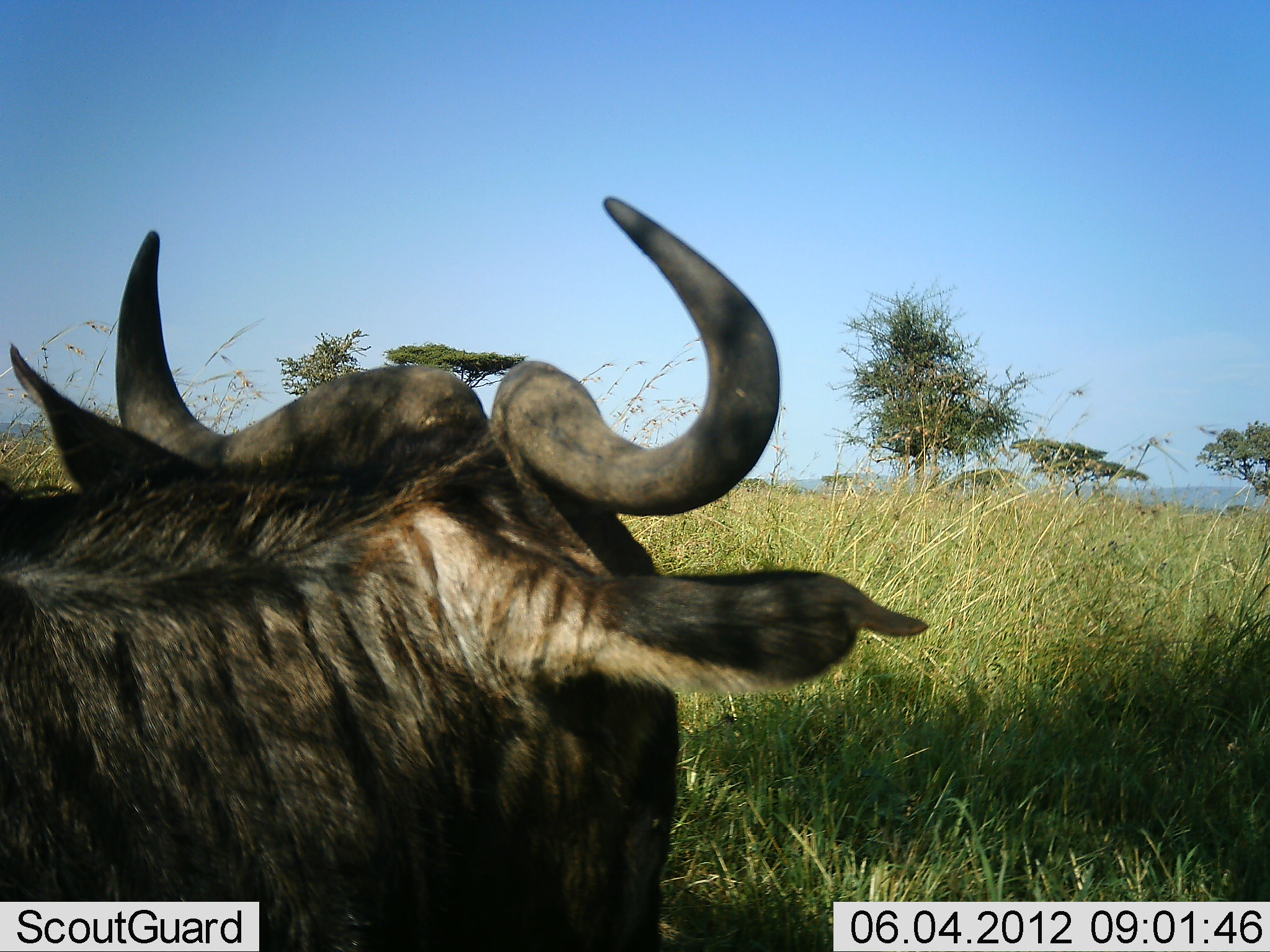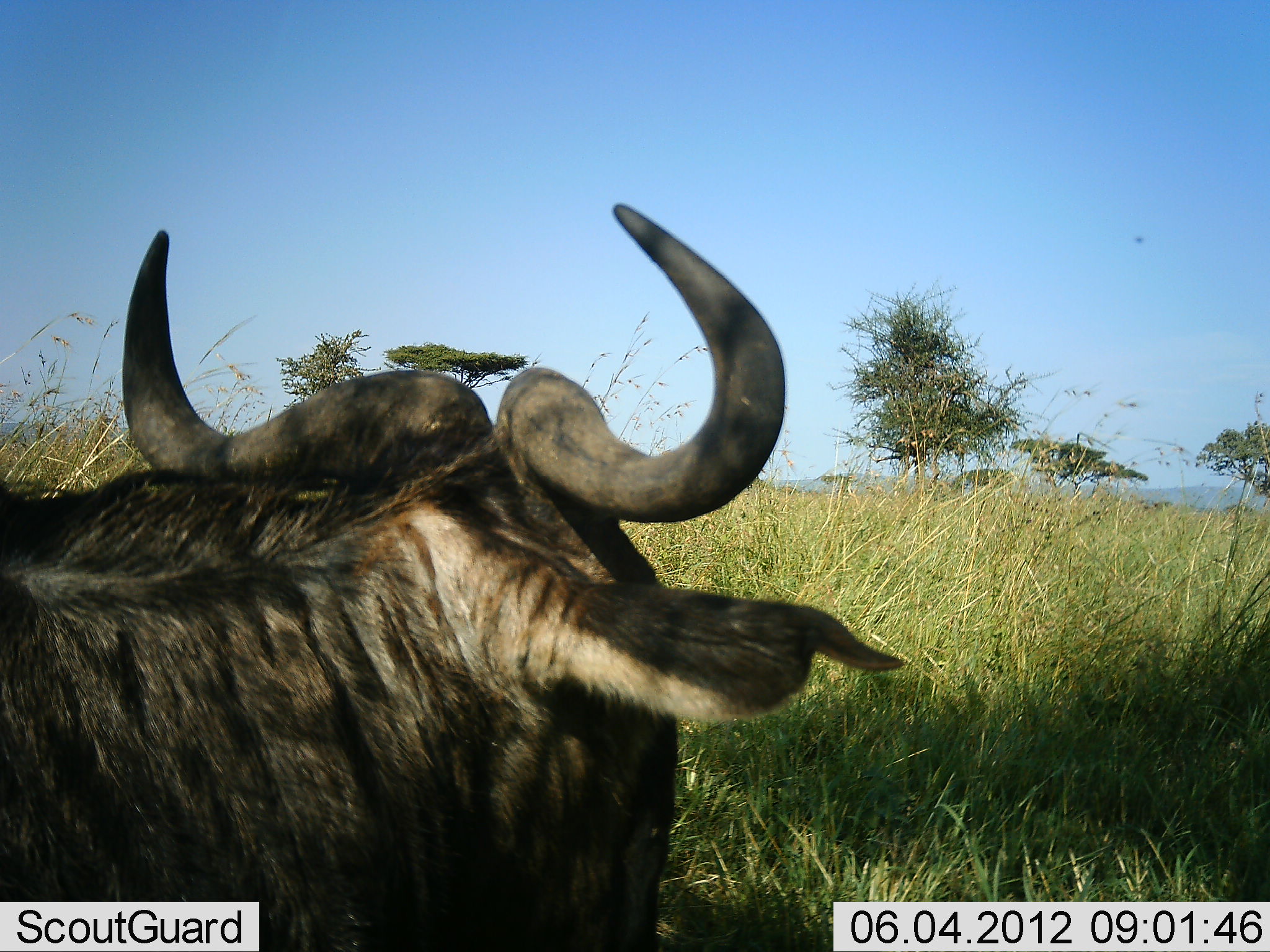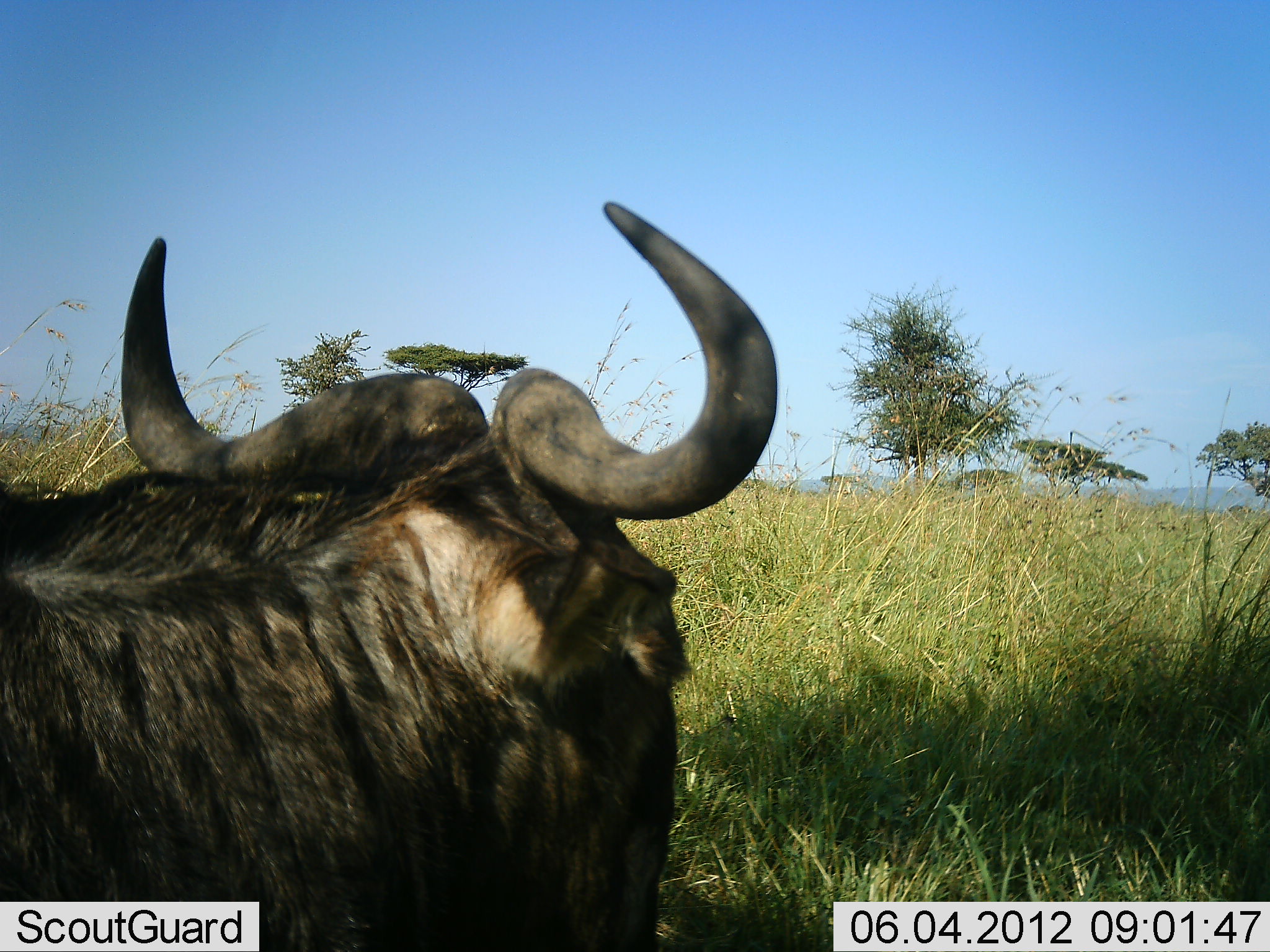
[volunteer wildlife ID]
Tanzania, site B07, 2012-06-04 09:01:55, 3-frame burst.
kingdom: Animalia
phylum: Chordata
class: Mammalia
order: Artiodactyla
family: Bovidae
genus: Connochaetes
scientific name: Connochaetes taurinus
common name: blue wildebeest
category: wildebeest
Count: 1.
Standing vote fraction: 40%.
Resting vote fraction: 60%.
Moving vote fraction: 0%.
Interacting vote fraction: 0%.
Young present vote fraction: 0%.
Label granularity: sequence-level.